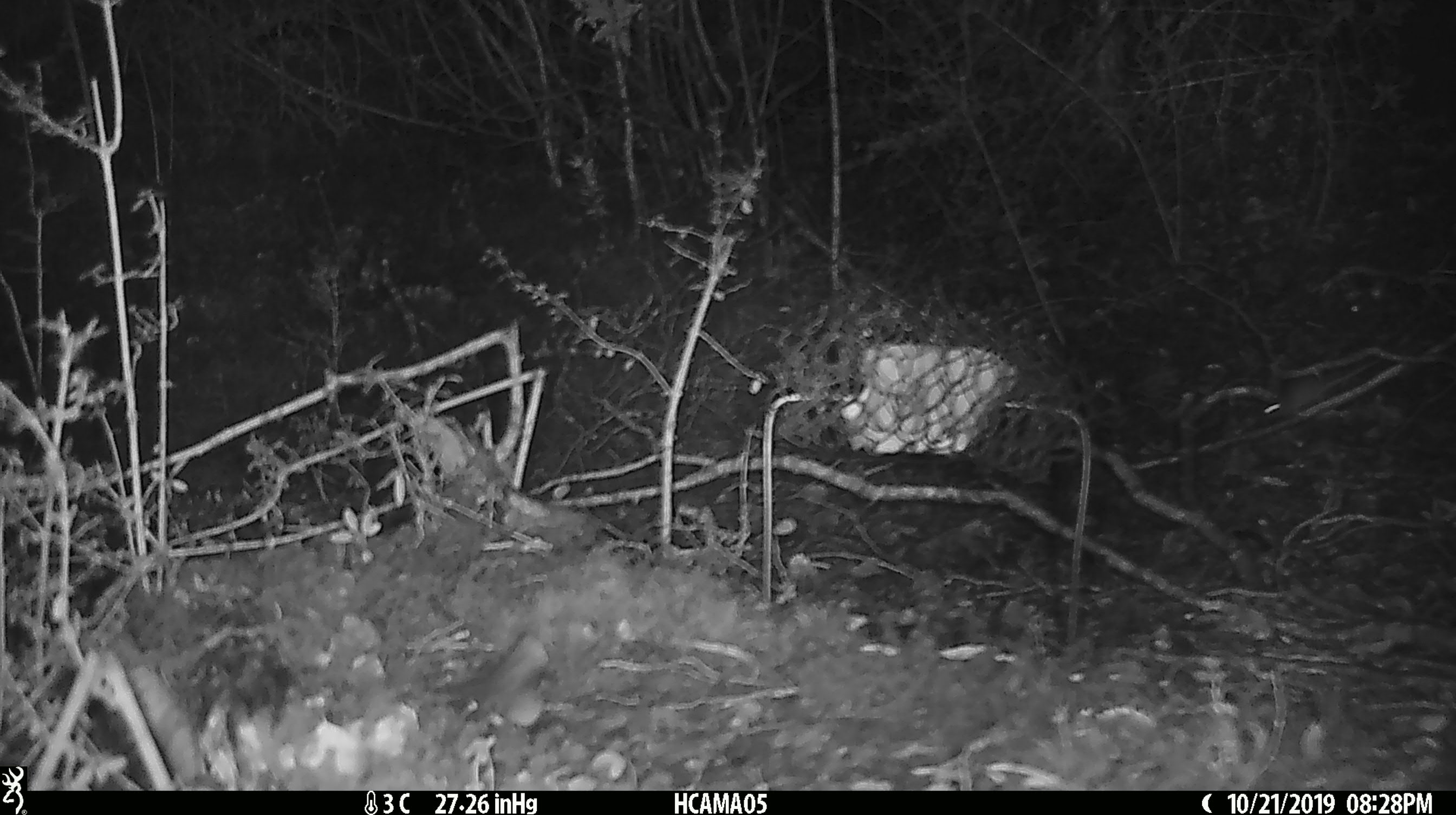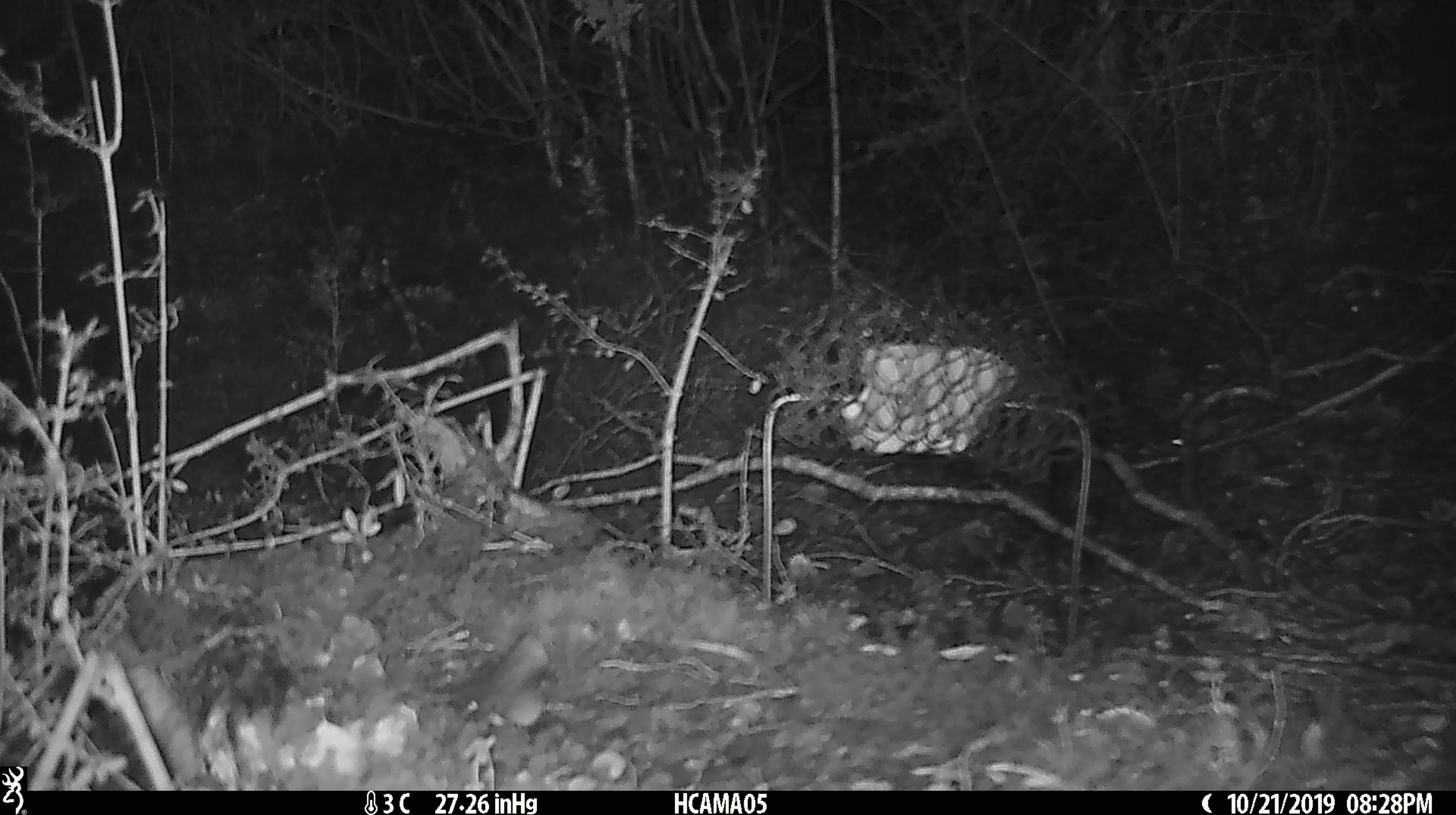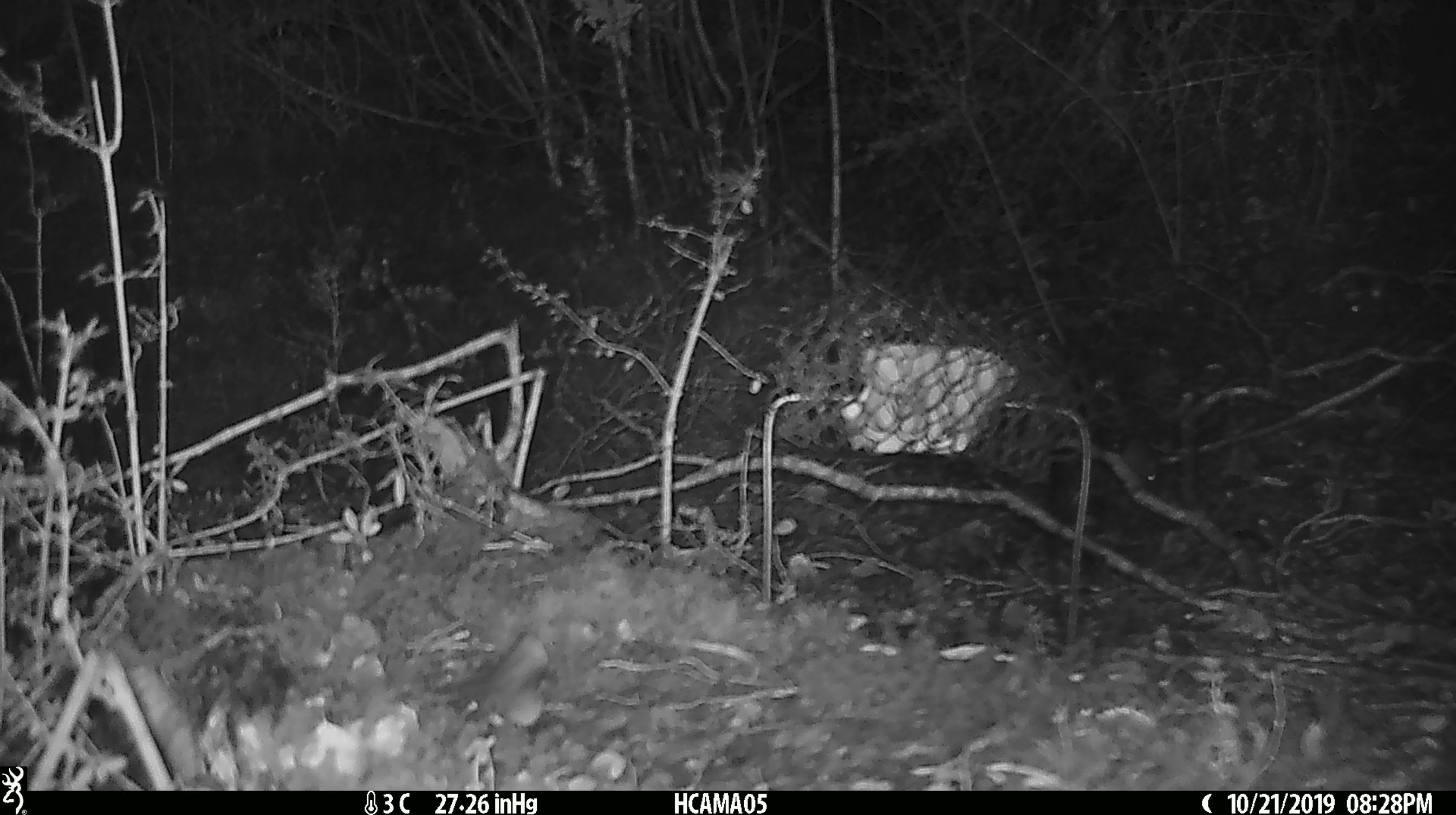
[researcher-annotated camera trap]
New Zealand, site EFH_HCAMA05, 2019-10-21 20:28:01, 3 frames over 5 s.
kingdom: Animalia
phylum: Chordata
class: Mammalia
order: Rodentia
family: Muridae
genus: Mus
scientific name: Mus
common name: mouse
Mouse (Mus).